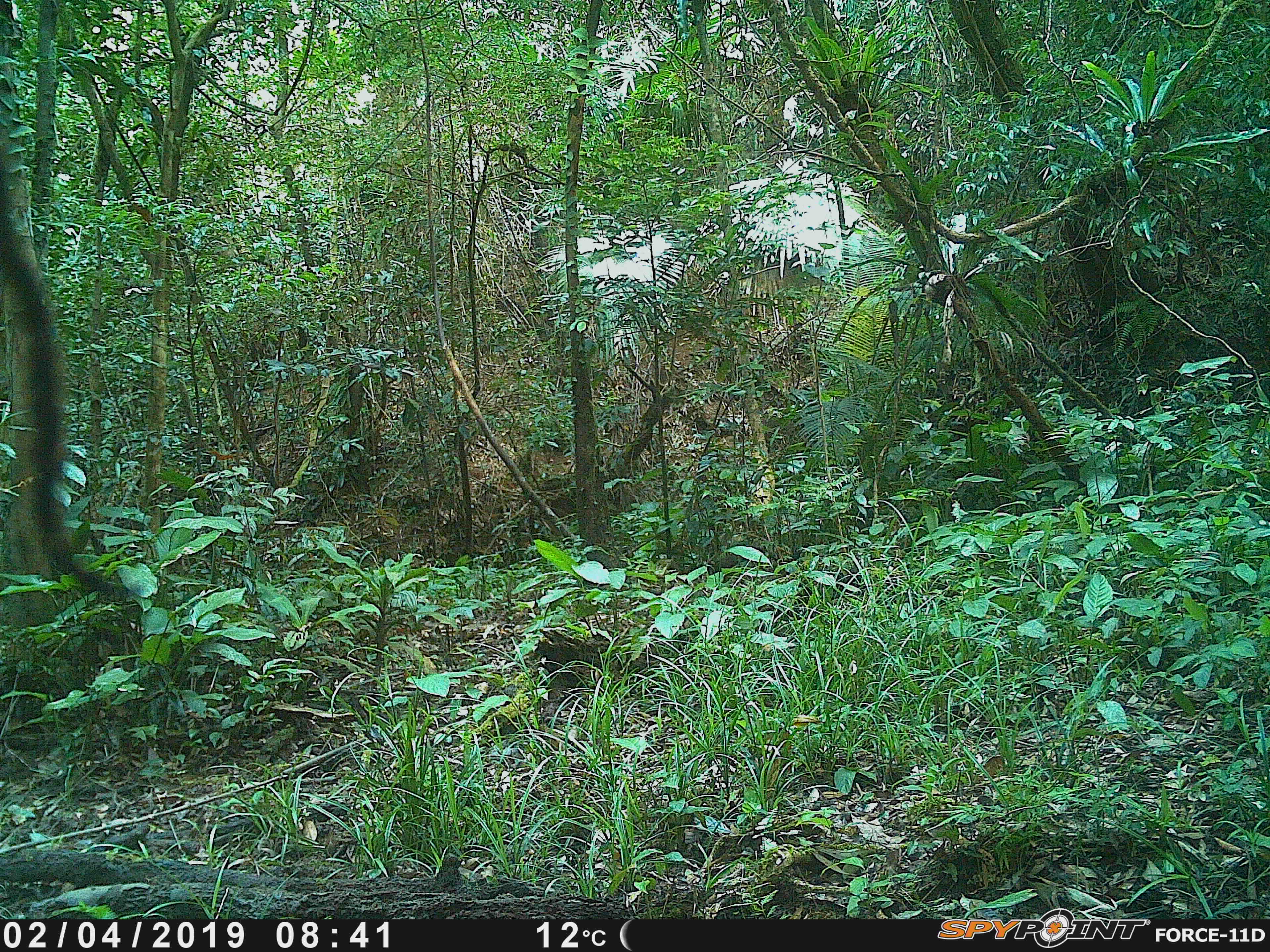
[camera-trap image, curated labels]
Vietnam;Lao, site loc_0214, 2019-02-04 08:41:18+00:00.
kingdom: Animalia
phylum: Chordata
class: Mammalia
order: Artiodactyla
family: Suidae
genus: Sus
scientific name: Sus scrofa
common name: eurasian wild pig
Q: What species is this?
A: Eurasian wild pig (Sus scrofa).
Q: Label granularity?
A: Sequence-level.